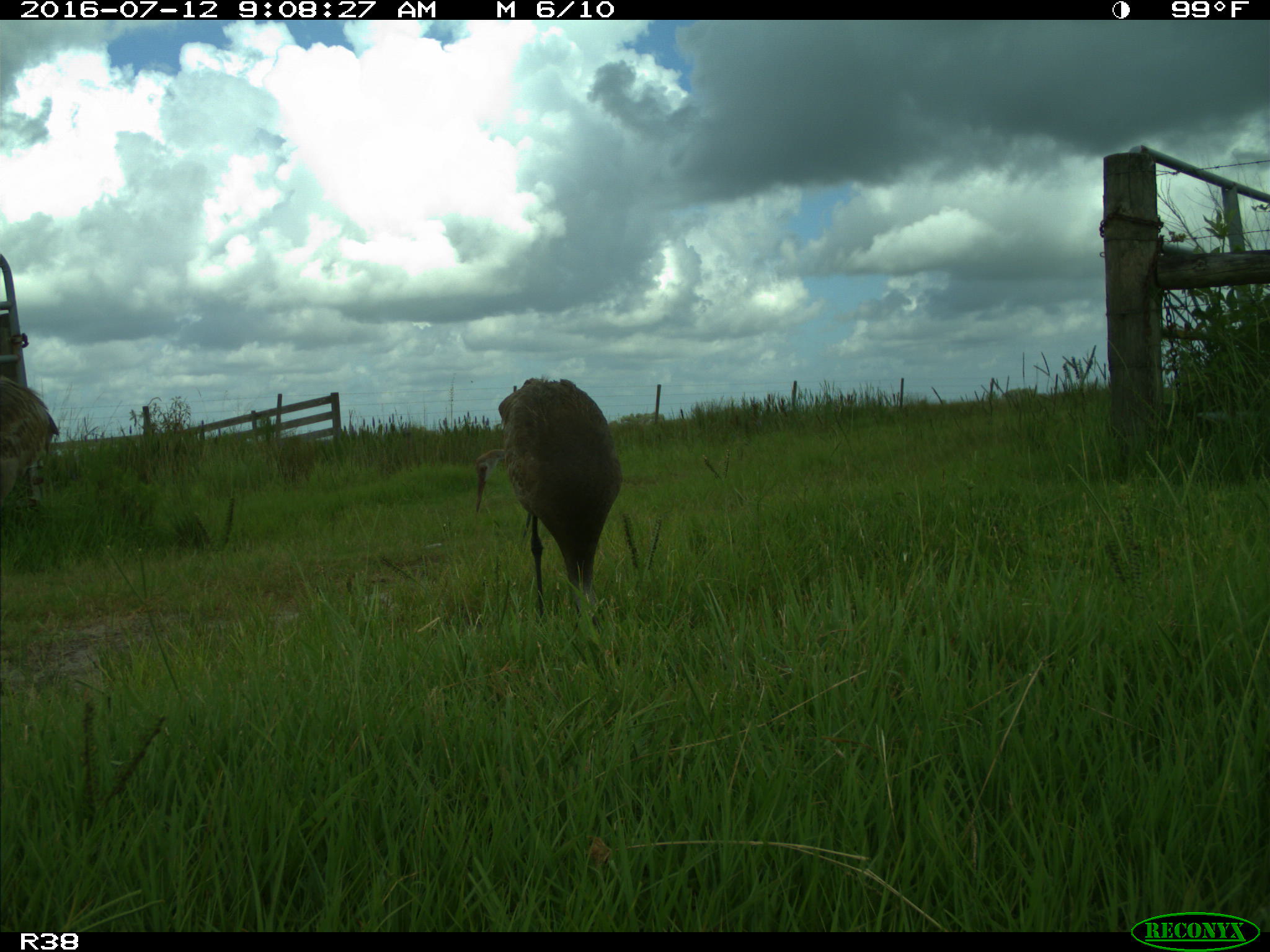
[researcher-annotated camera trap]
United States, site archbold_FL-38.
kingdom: Animalia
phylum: Chordata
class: Aves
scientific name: Aves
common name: birds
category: unidentified bird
Unidentified bird (birds) (Aves).